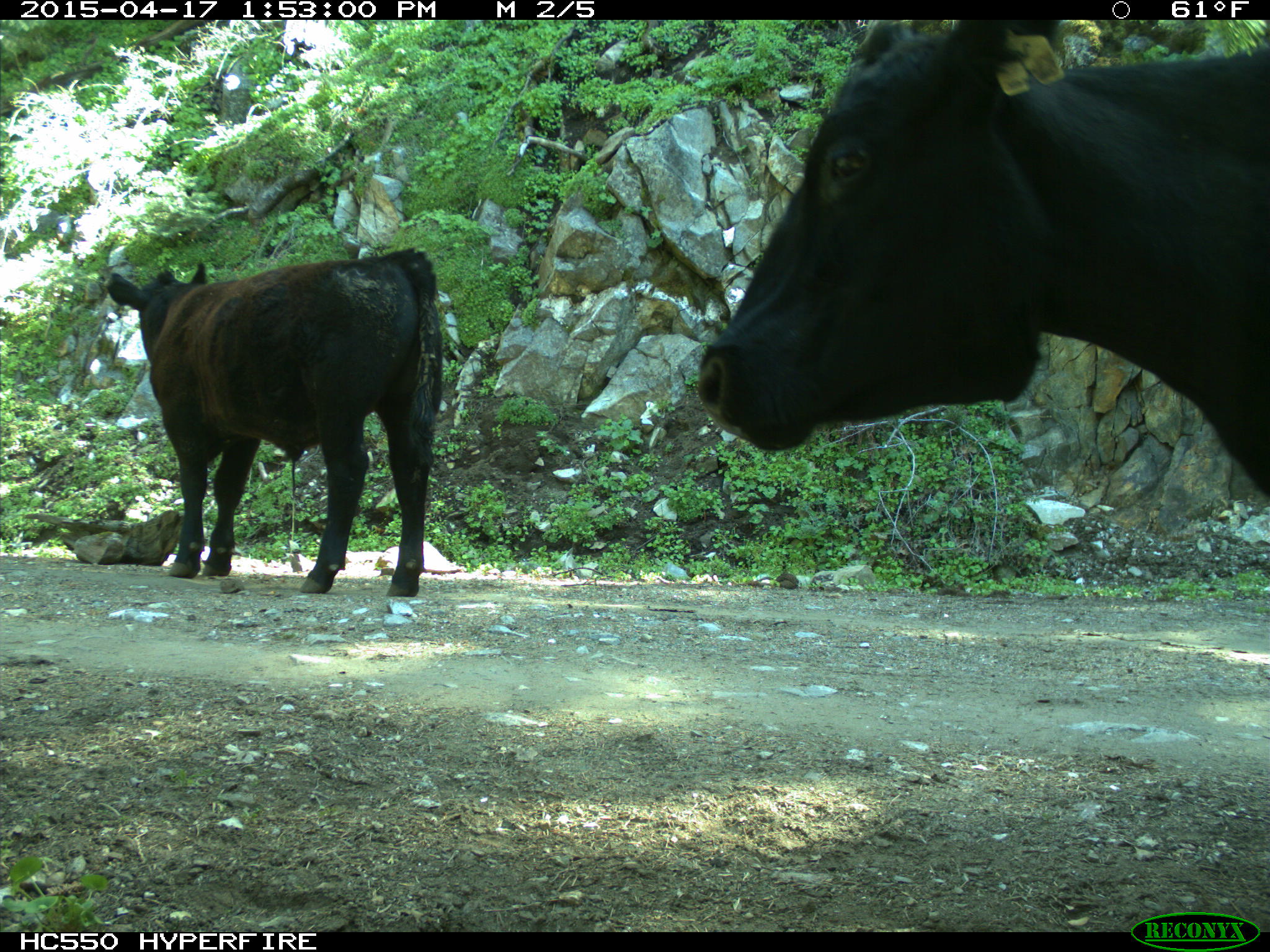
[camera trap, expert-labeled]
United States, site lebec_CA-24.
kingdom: Animalia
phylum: Chordata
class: Mammalia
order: Artiodactyla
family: Bovidae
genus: Bos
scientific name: Bos taurus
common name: domestic cow